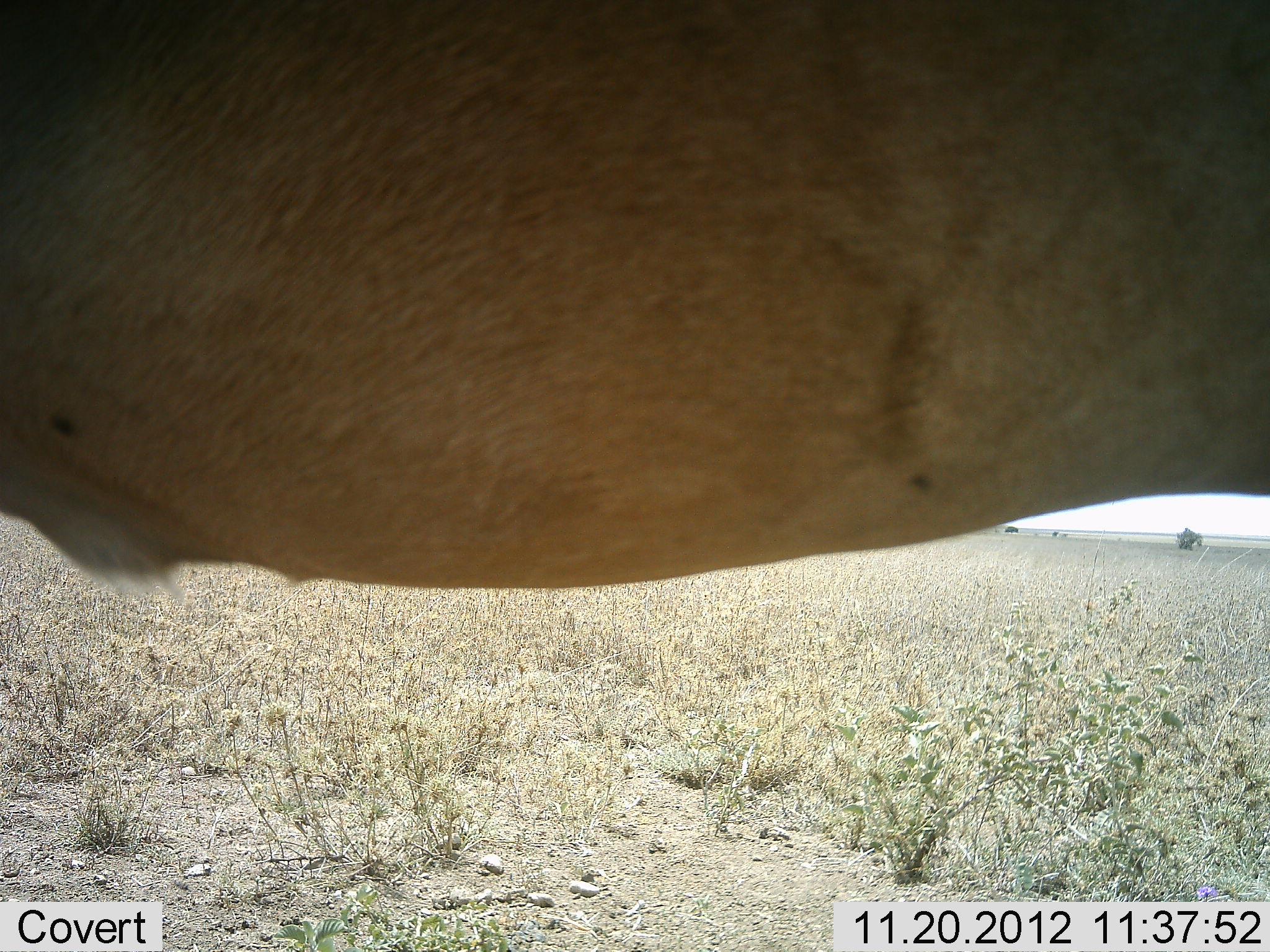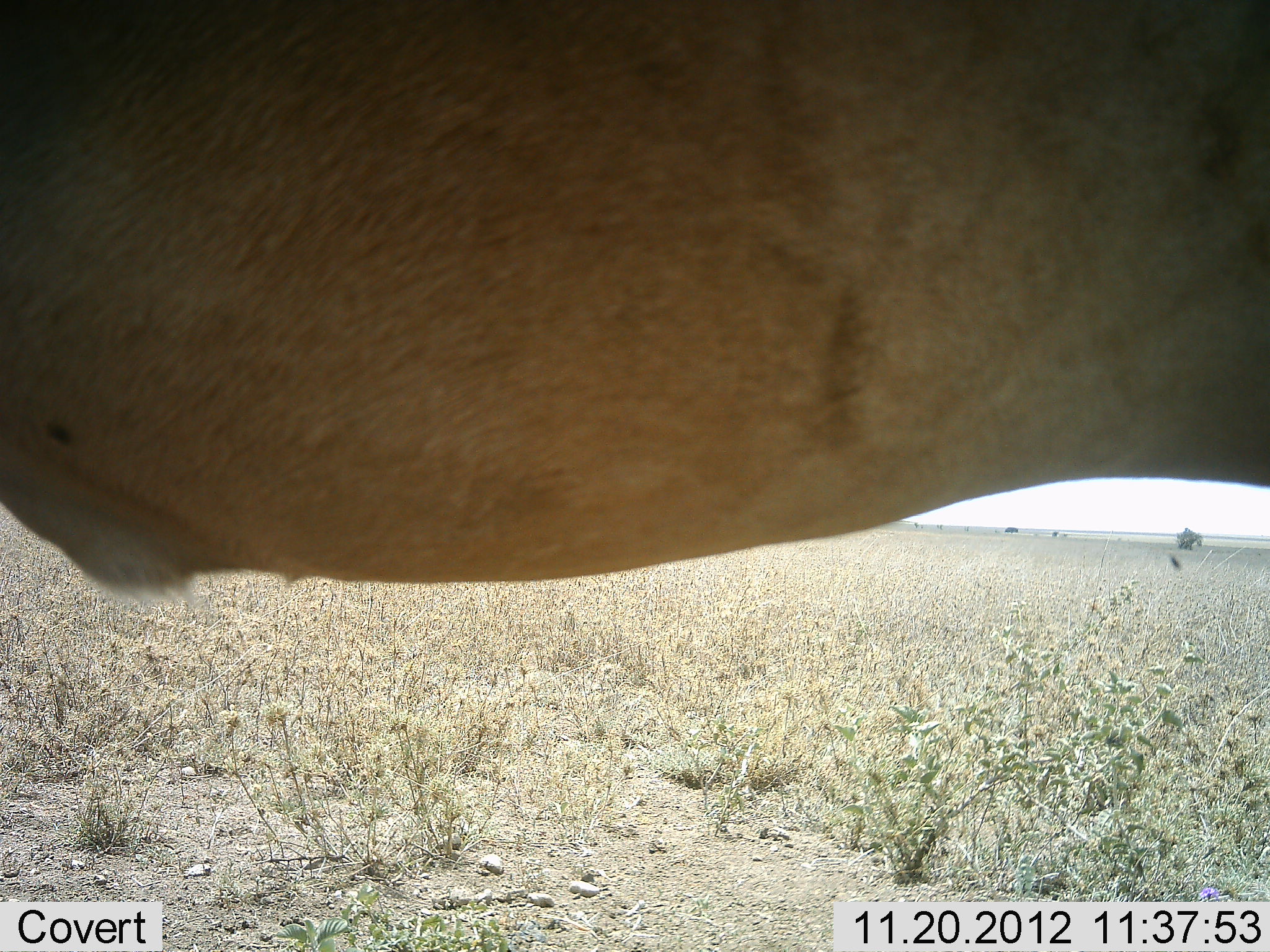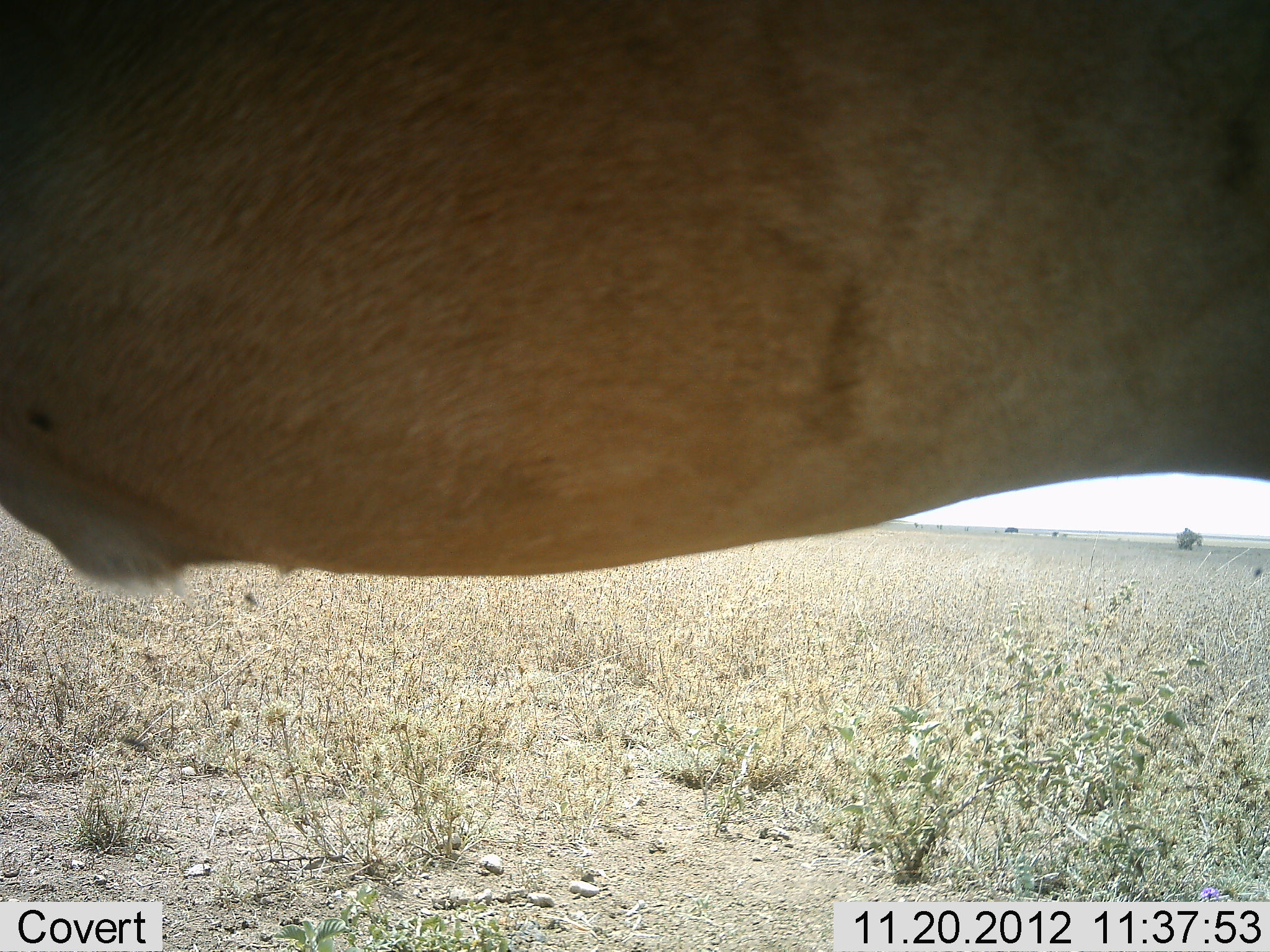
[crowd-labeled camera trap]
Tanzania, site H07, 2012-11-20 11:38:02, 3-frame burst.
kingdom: Animalia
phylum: Chordata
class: Mammalia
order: Artiodactyla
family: Bovidae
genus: Alcelaphus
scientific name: Alcelaphus buselaphus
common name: hartebeest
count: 1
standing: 100%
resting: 0%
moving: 0%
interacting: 0%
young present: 0%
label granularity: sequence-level